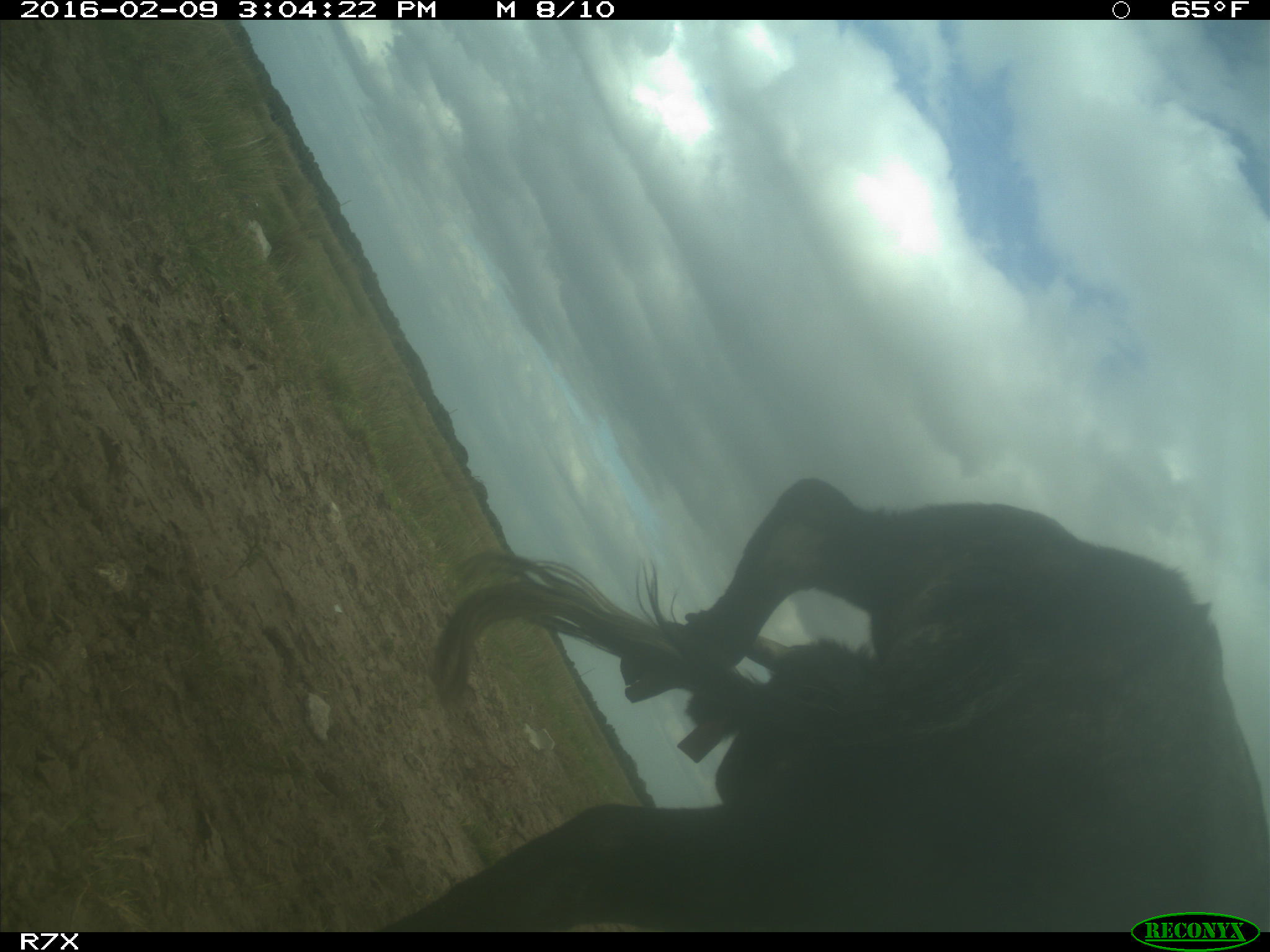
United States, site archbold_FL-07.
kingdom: Animalia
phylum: Chordata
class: Mammalia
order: Artiodactyla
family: Bovidae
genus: Bos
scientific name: Bos taurus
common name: domestic cow